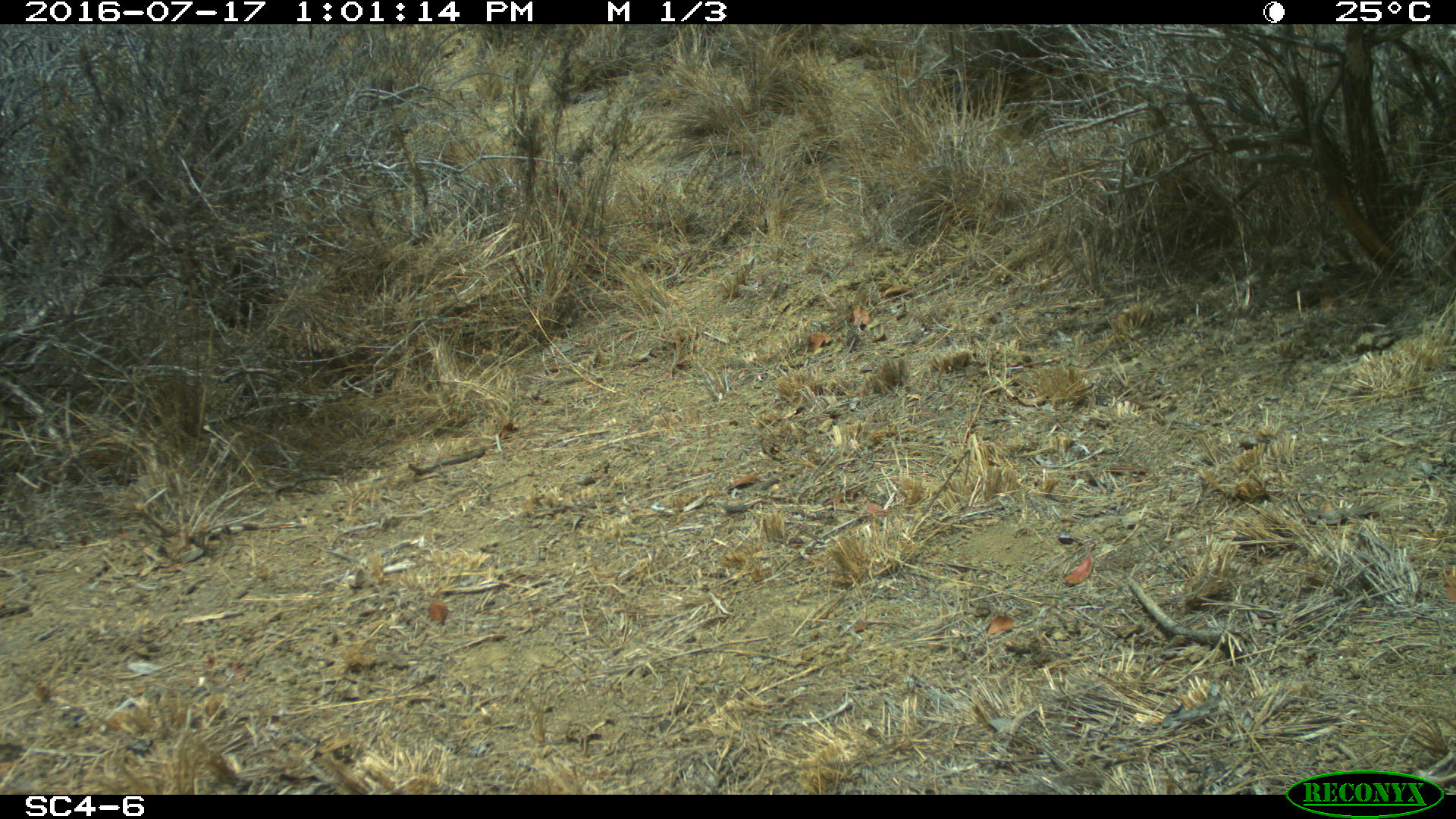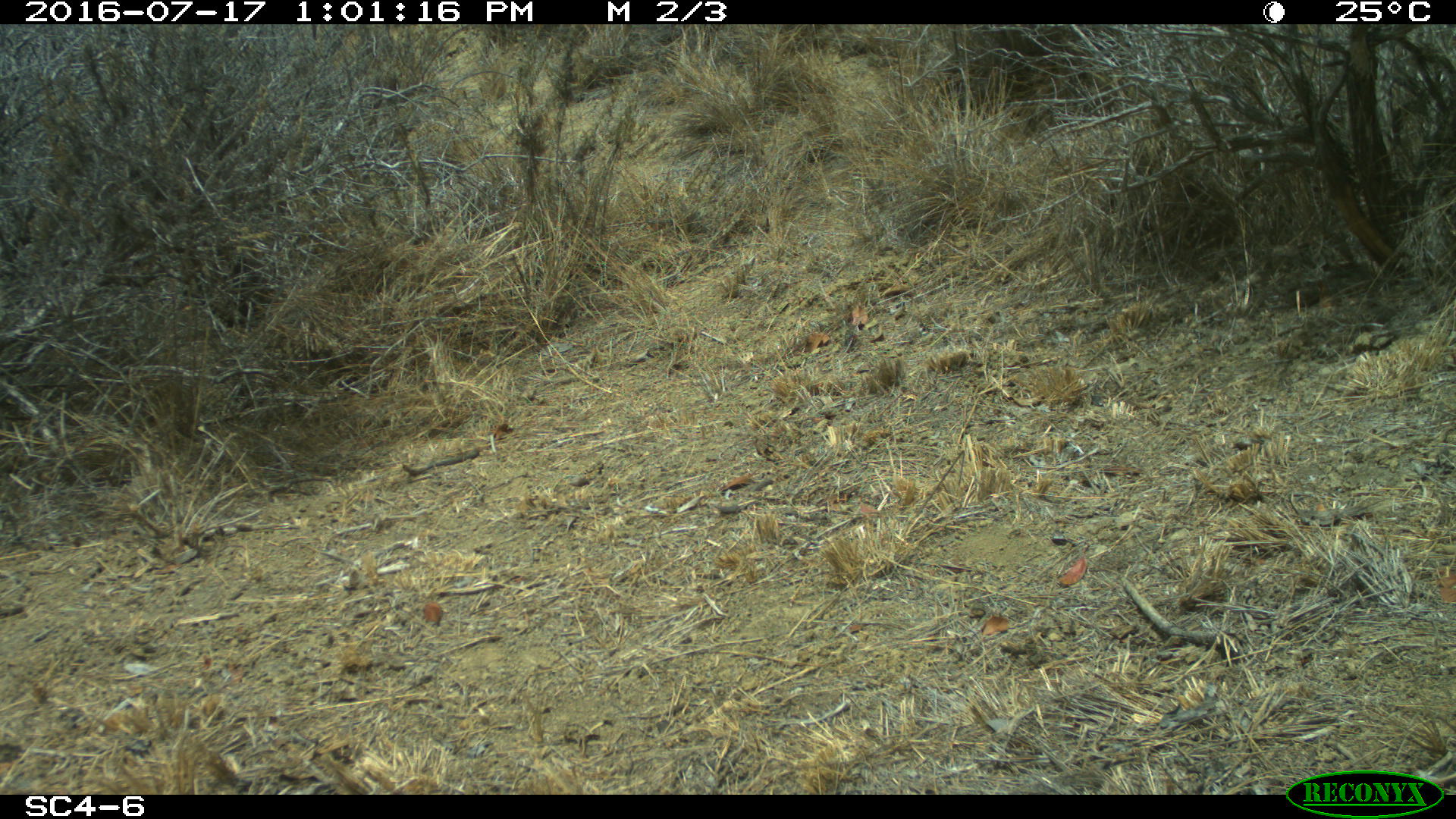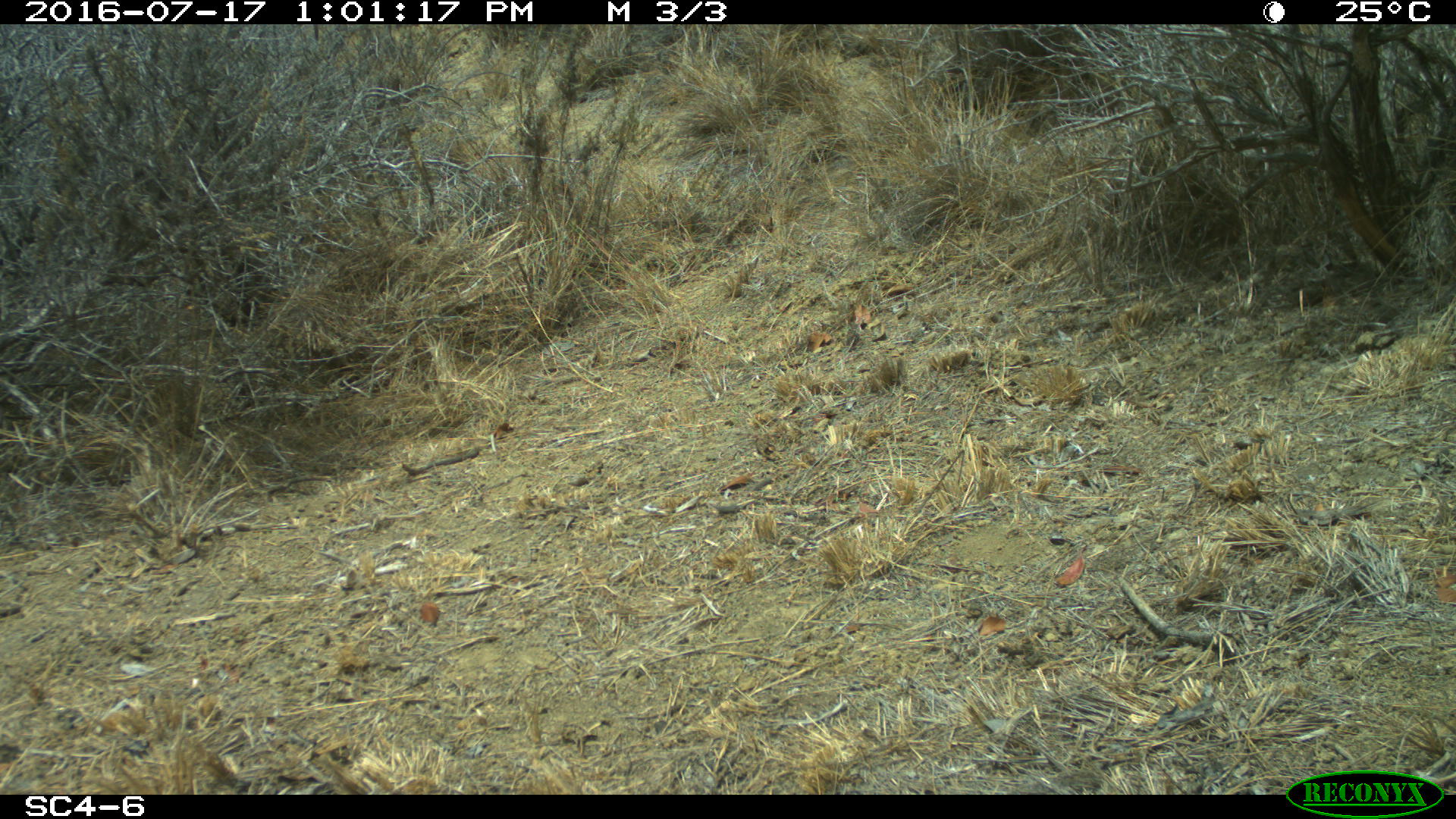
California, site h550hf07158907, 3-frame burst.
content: no animal present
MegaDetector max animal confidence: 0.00